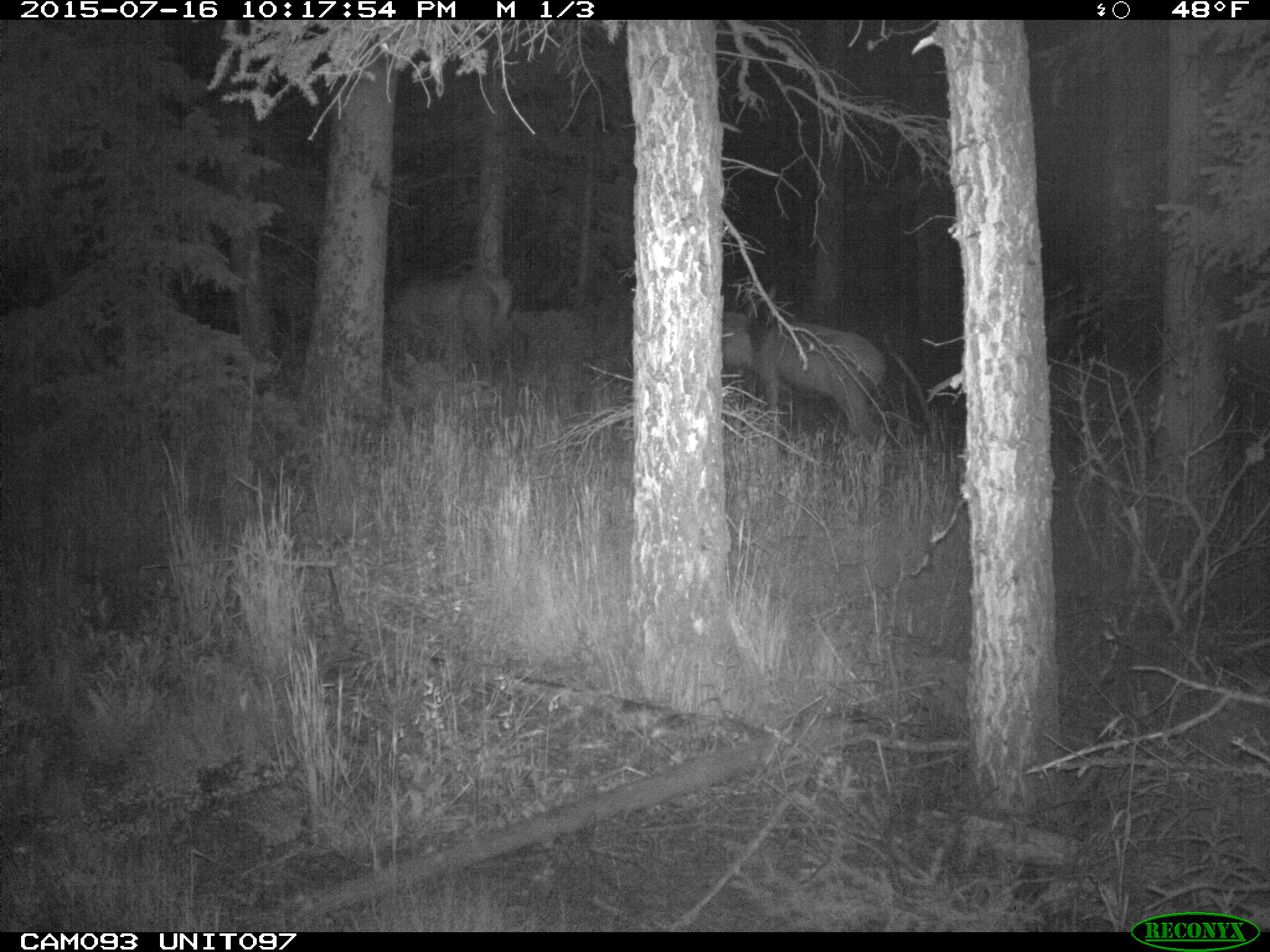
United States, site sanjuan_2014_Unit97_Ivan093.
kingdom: Animalia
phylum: Chordata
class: Mammalia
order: Artiodactyla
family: Cervidae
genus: Cervus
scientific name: Cervus elaphus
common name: red deer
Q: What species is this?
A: Cervus elaphus (red deer).